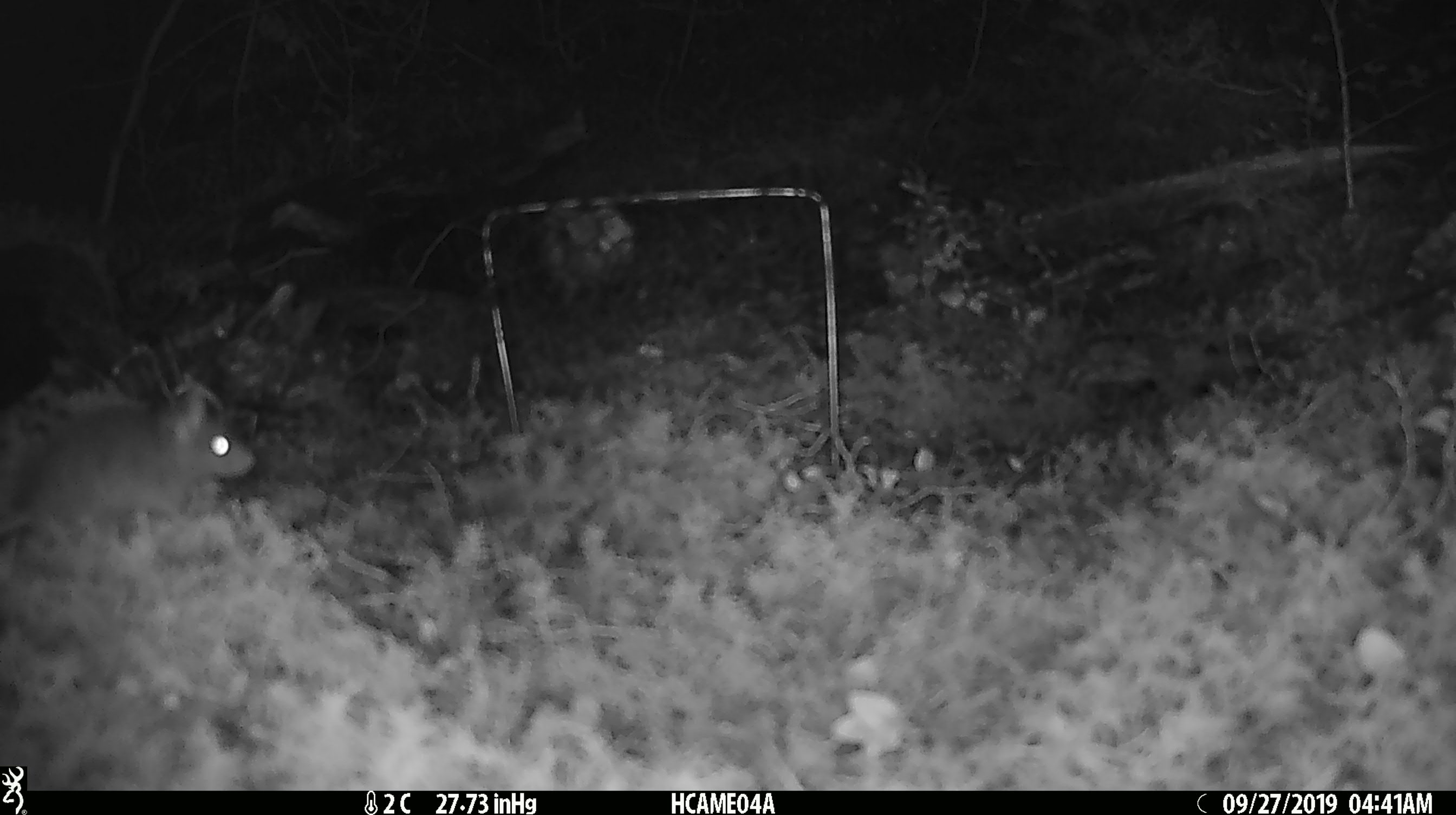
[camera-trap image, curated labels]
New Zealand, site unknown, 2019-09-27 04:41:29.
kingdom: Animalia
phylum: Chordata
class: Mammalia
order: Rodentia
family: Muridae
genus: Mus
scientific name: Mus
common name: mouse